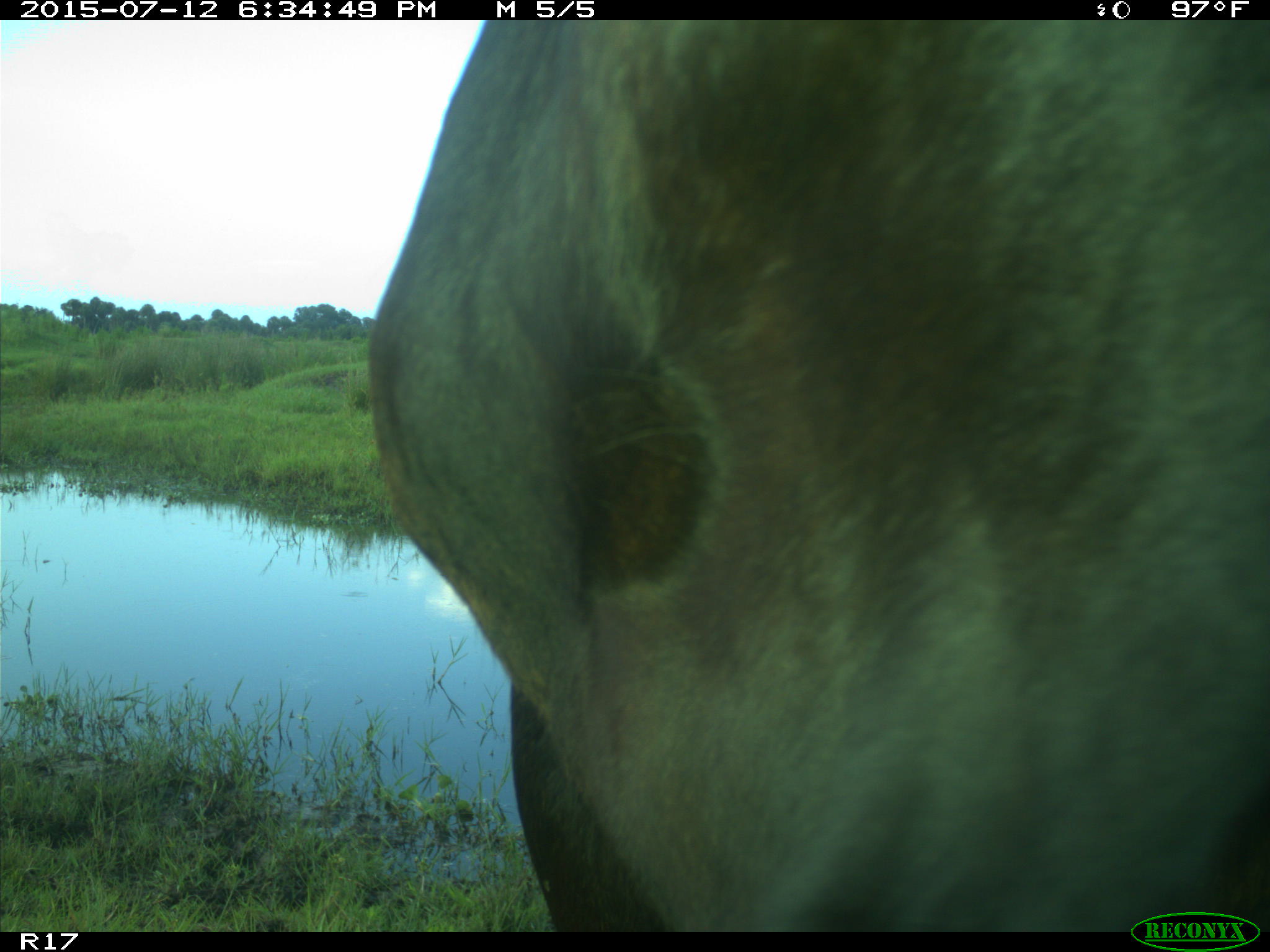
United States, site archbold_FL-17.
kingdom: Animalia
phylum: Chordata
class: Mammalia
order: Artiodactyla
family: Bovidae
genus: Bos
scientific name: Bos taurus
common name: domestic cow